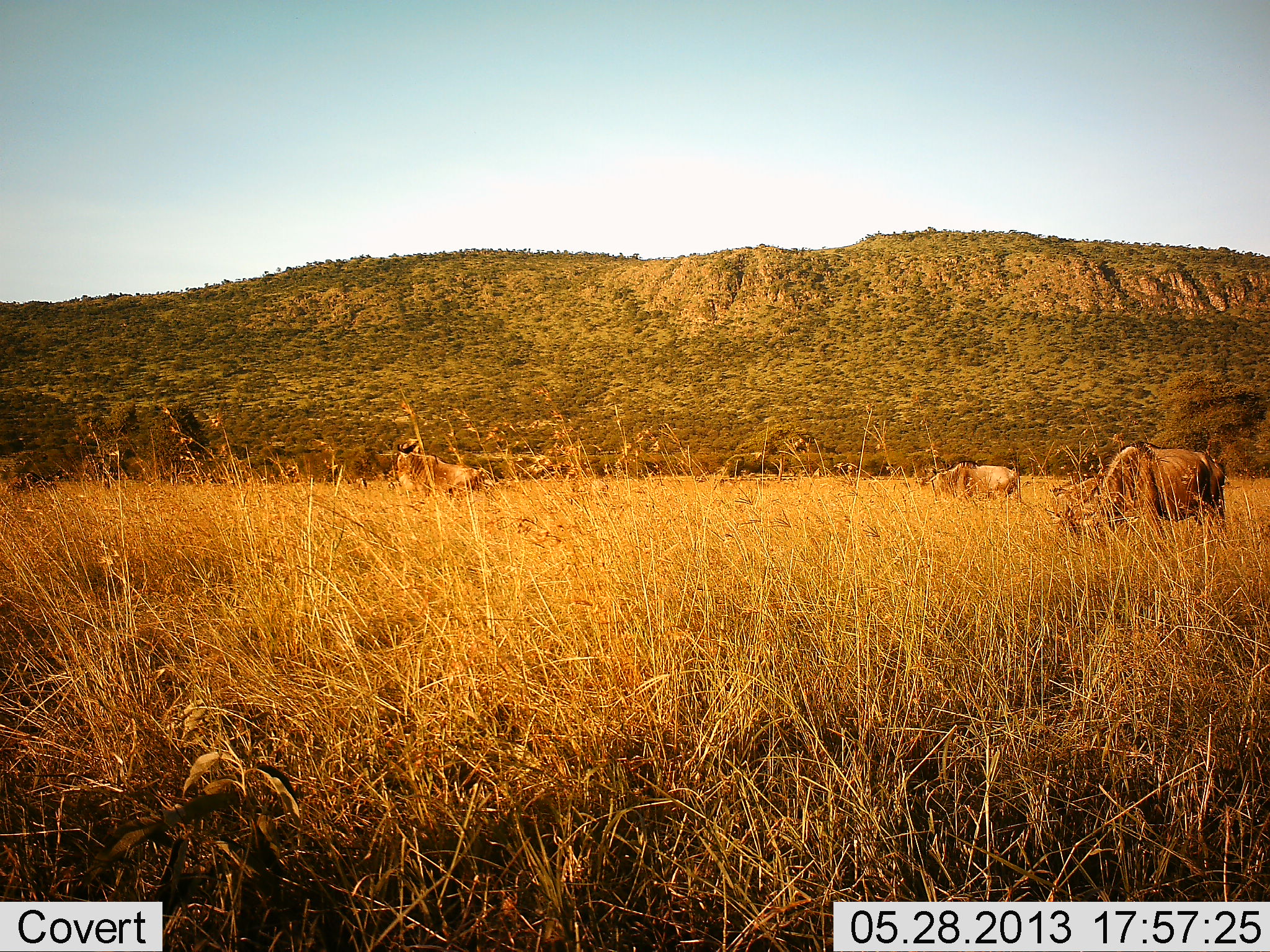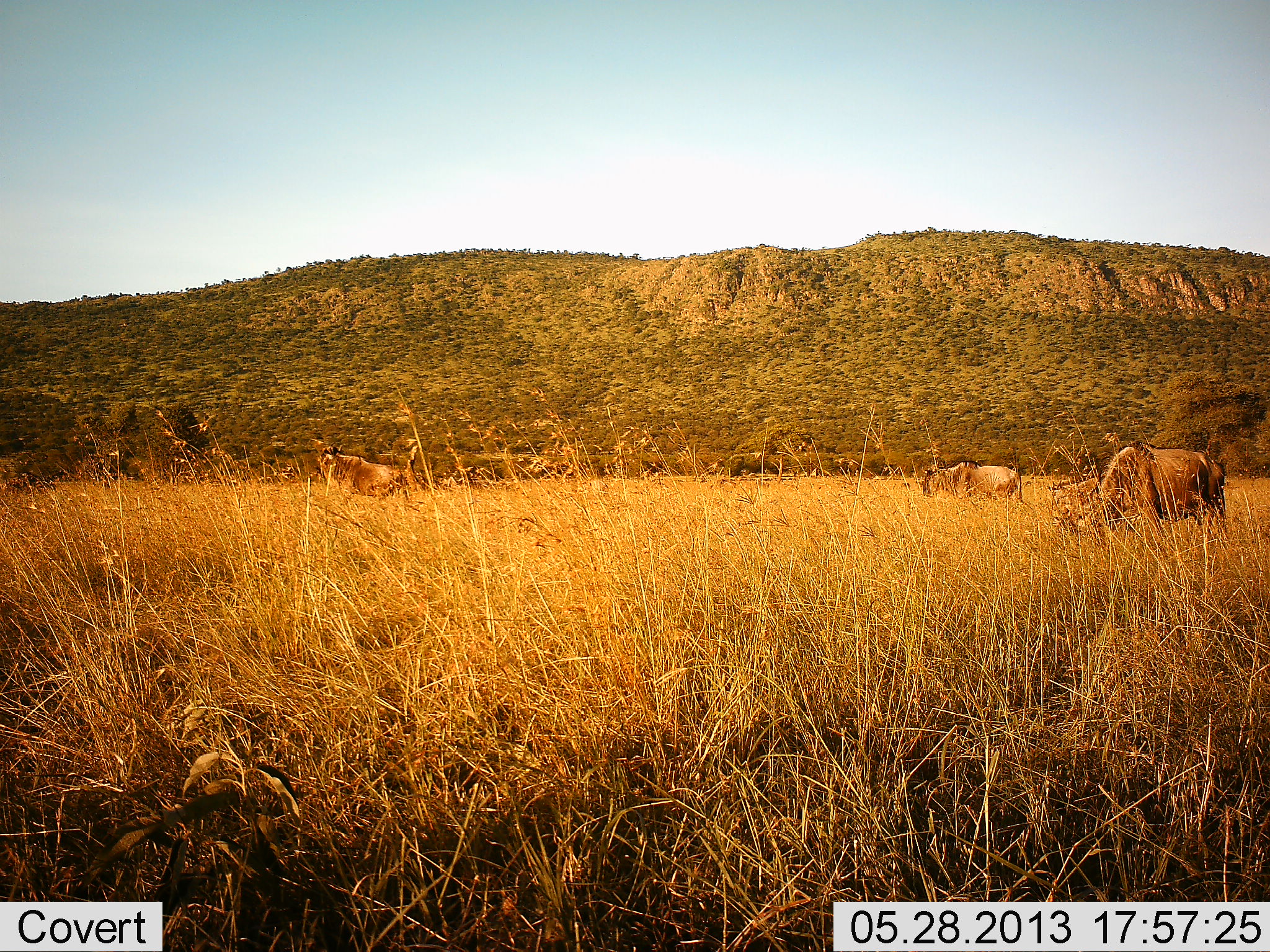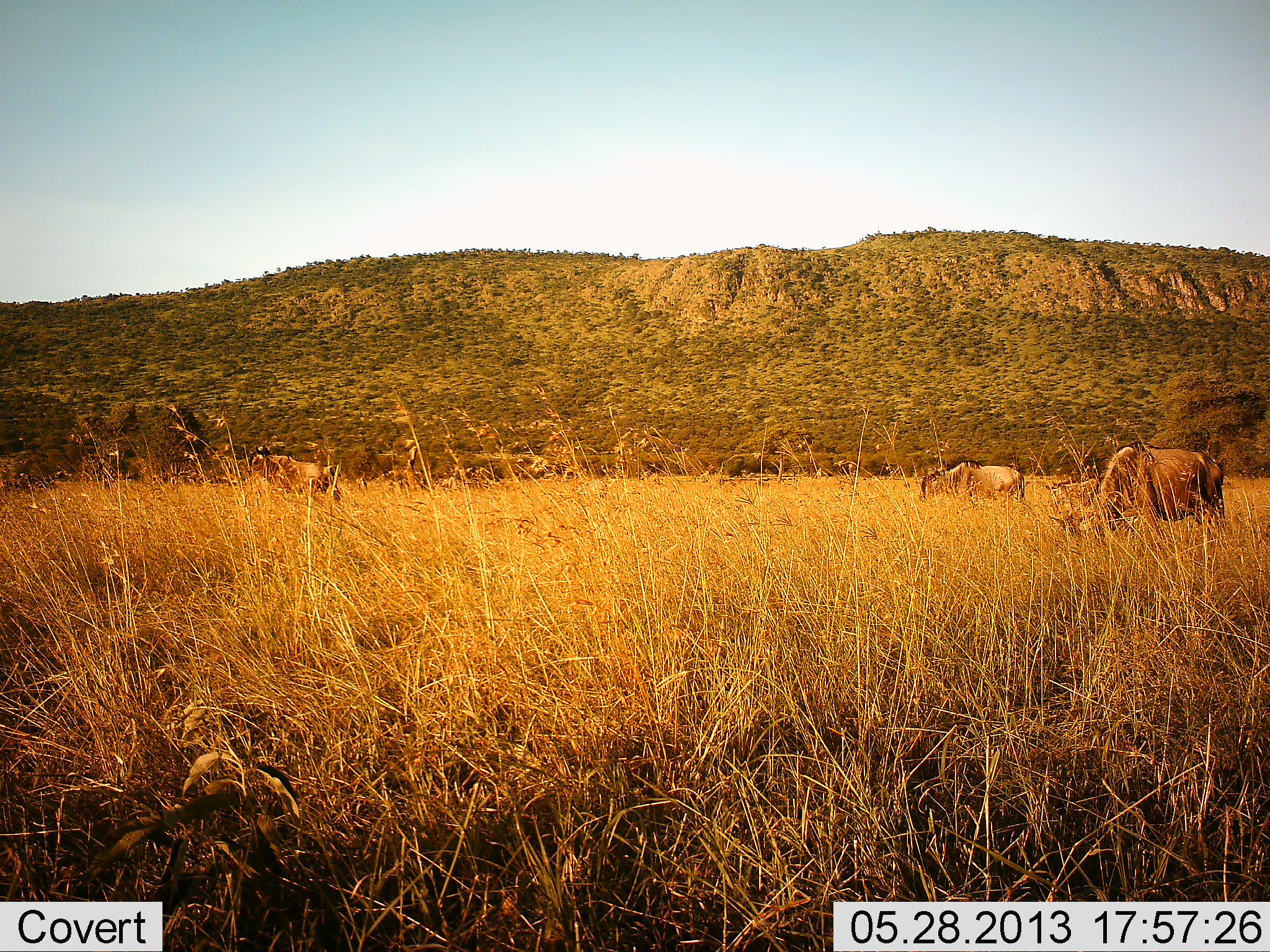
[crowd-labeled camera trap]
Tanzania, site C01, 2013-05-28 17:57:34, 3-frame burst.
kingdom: Animalia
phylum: Chordata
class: Mammalia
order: Artiodactyla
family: Bovidae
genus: Connochaetes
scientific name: Connochaetes taurinus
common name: blue wildebeest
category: wildebeest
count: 3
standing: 10%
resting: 0%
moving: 100%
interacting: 0%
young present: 0%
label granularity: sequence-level